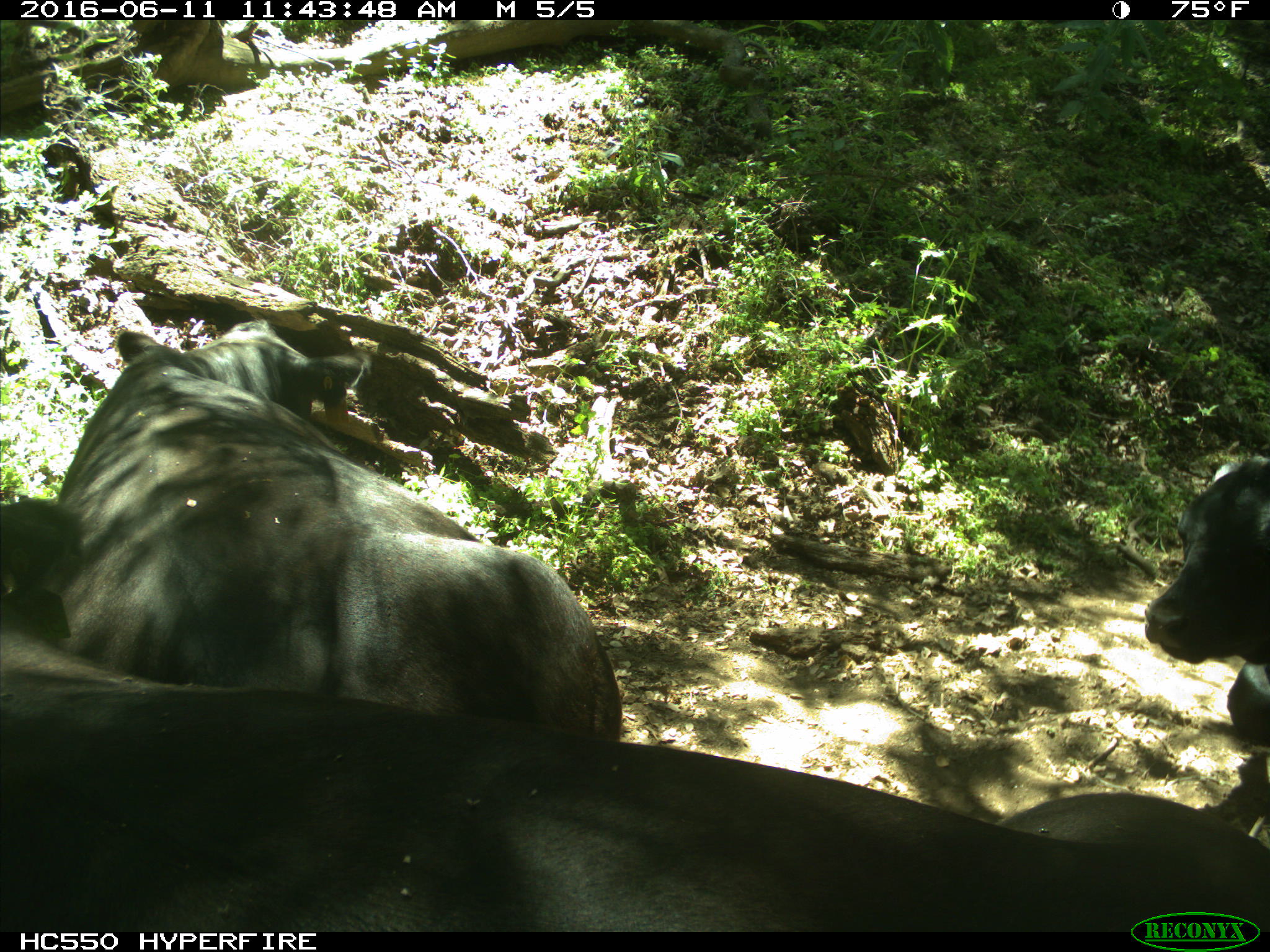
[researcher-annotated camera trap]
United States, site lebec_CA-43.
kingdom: Animalia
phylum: Chordata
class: Mammalia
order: Artiodactyla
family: Bovidae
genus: Bos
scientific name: Bos taurus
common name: domestic cow